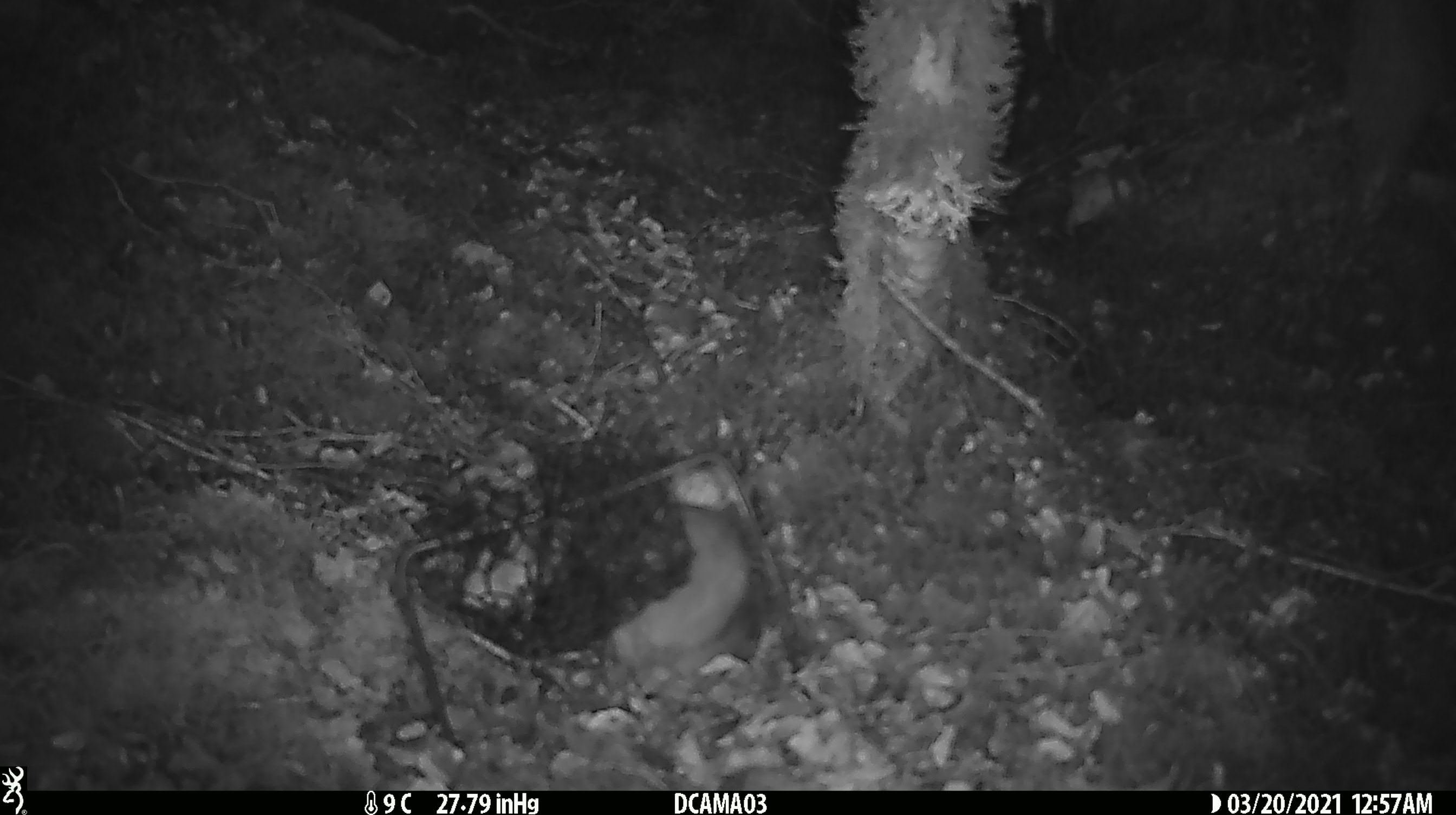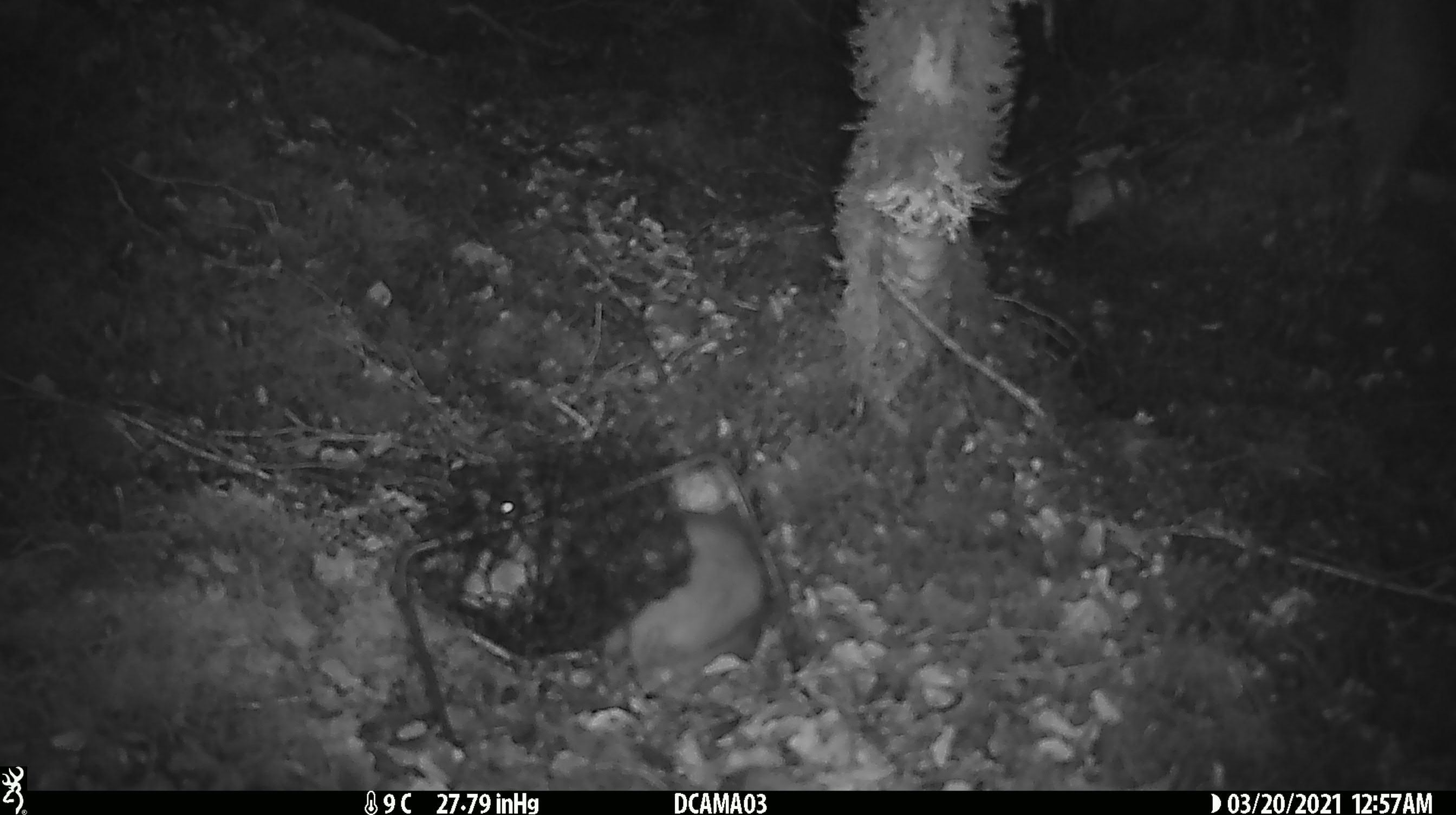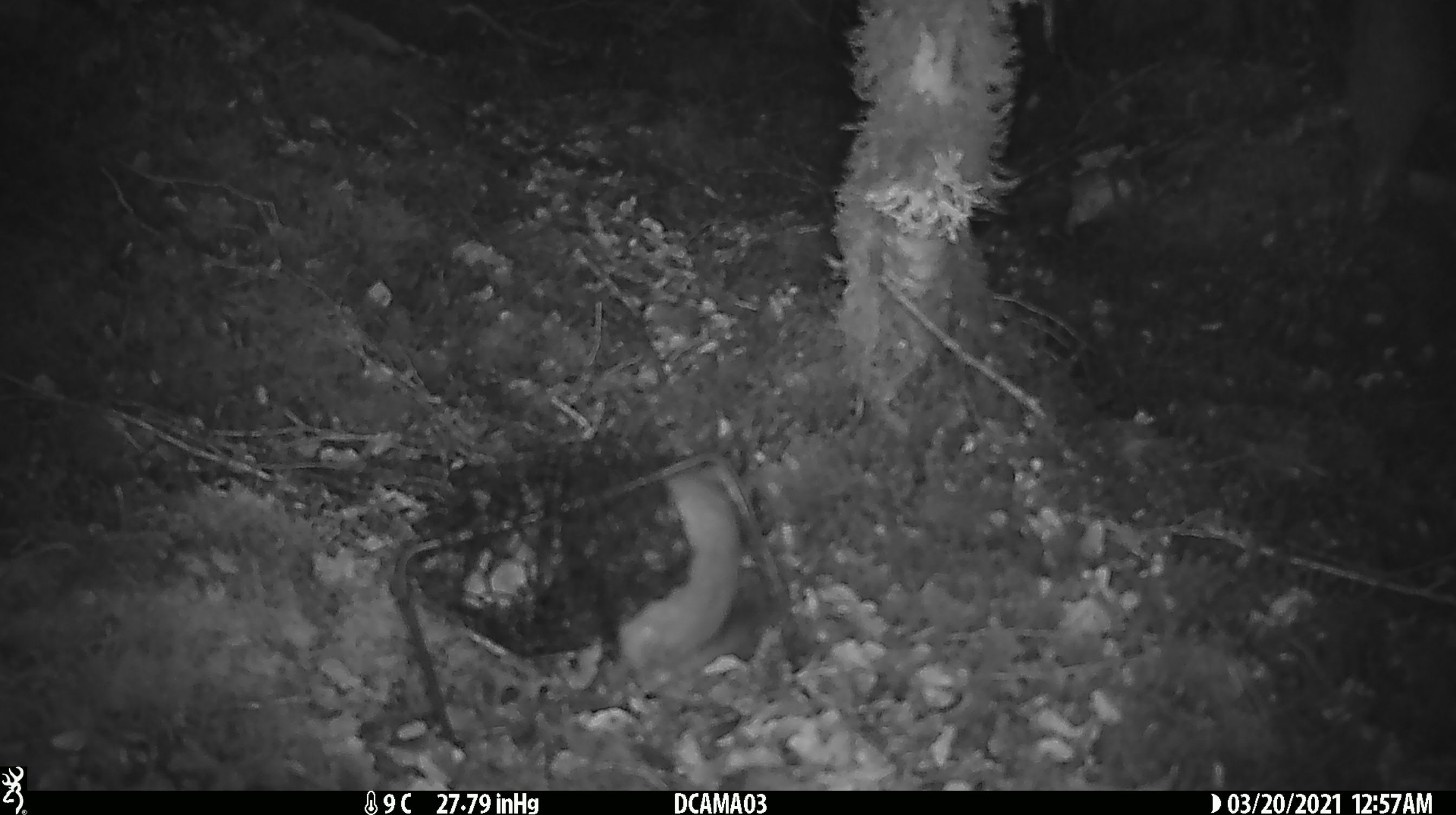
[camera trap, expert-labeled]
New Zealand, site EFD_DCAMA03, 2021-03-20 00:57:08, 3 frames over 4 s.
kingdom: Animalia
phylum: Chordata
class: Mammalia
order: Carnivora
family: Mustelidae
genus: Mustela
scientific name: Mustela erminea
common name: stoat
Stoat (Mustela erminea).